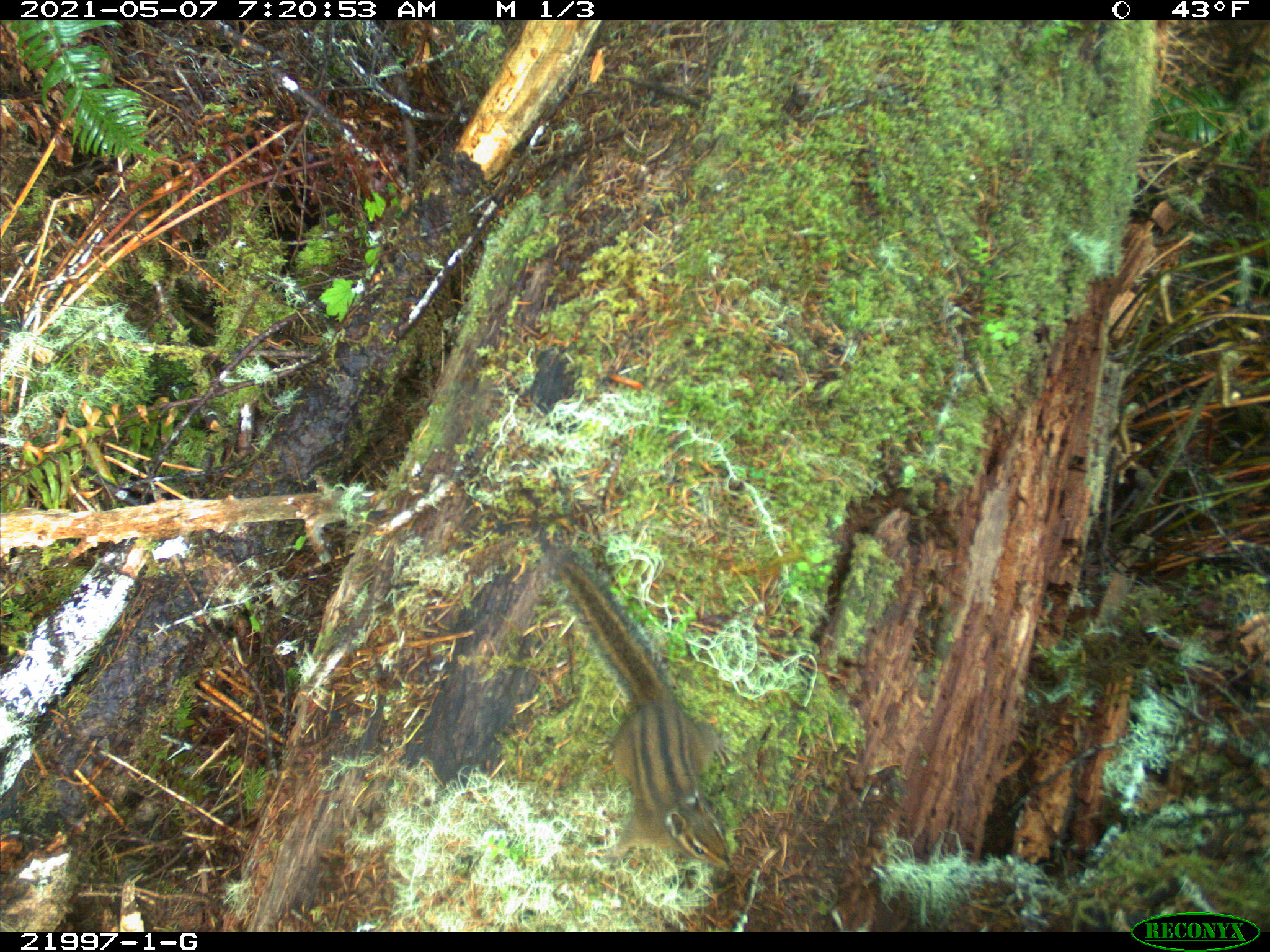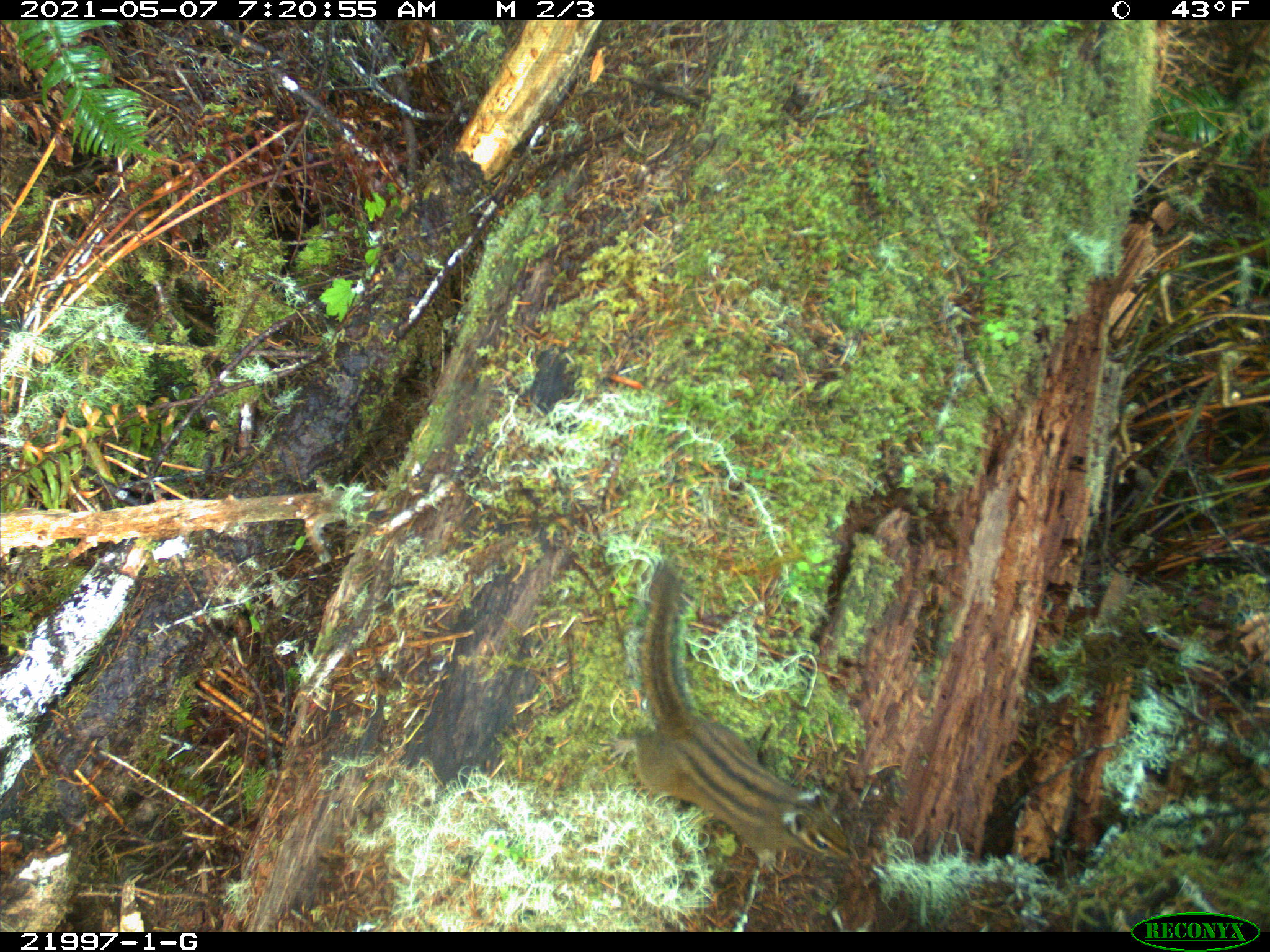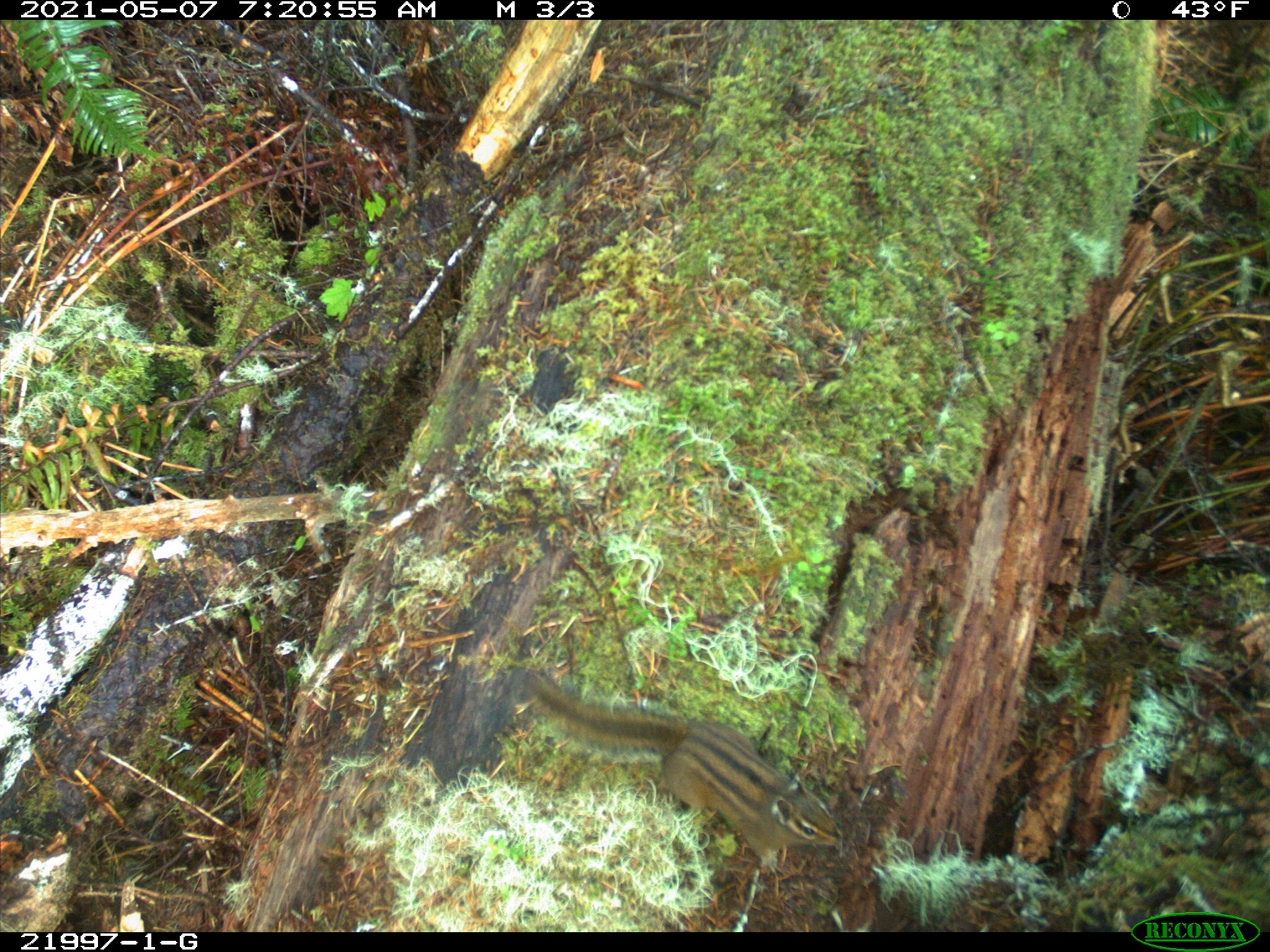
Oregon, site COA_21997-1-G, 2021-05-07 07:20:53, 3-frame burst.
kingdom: Animalia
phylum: Chordata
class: Mammalia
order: Rodentia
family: Sciuridae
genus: Neotamias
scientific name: Neotamias townsendii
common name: townsend's chipmunk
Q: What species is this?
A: Townsend's chipmunk (Neotamias townsendii).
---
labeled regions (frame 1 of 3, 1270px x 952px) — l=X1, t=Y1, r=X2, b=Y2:
townsend's chipmunk: l=517, t=533, r=759, b=888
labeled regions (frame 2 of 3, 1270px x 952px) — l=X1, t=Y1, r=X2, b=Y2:
townsend's chipmunk: l=593, t=549, r=893, b=893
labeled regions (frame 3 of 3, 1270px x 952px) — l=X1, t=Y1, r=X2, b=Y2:
townsend's chipmunk: l=501, t=645, r=872, b=875